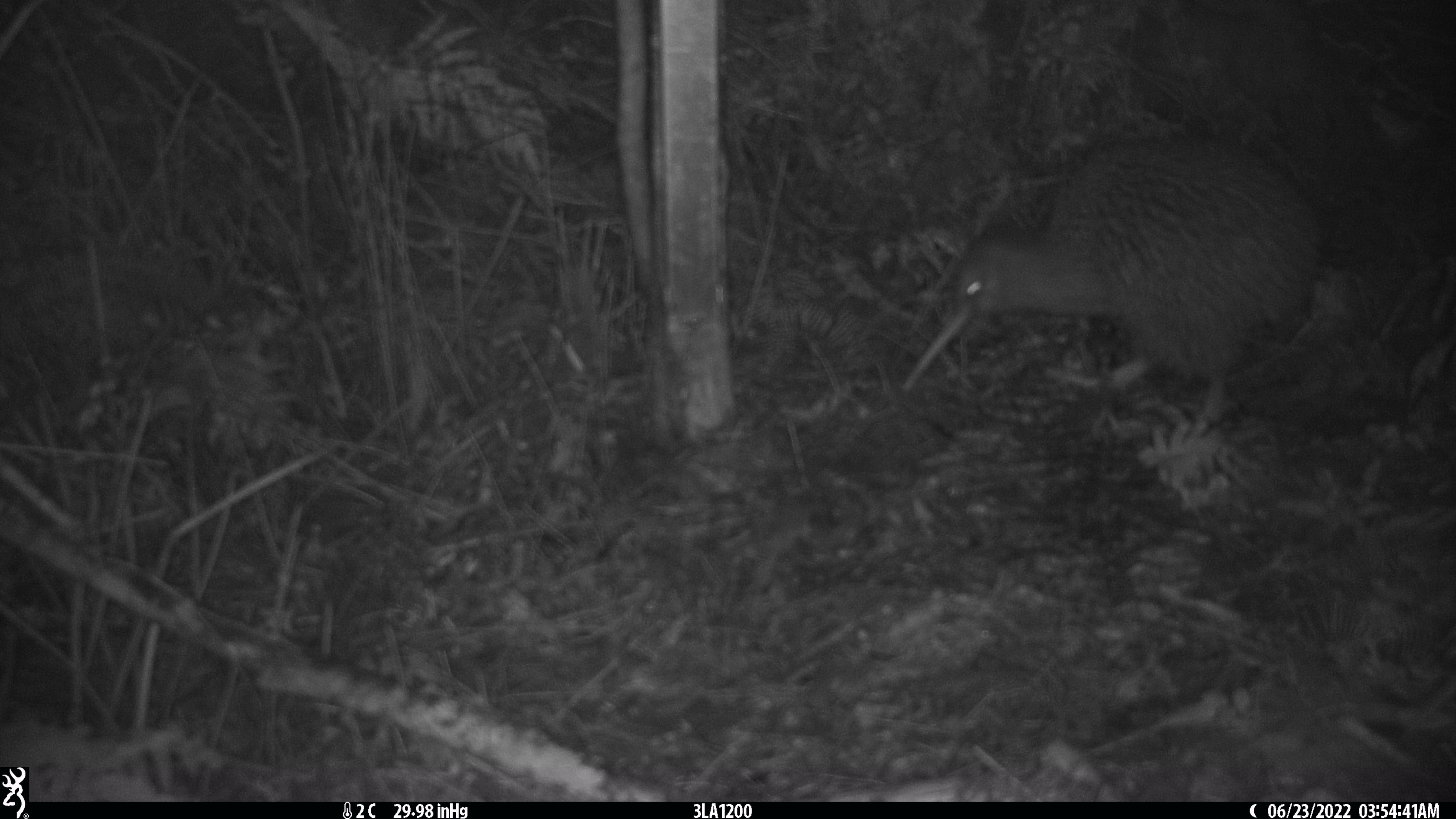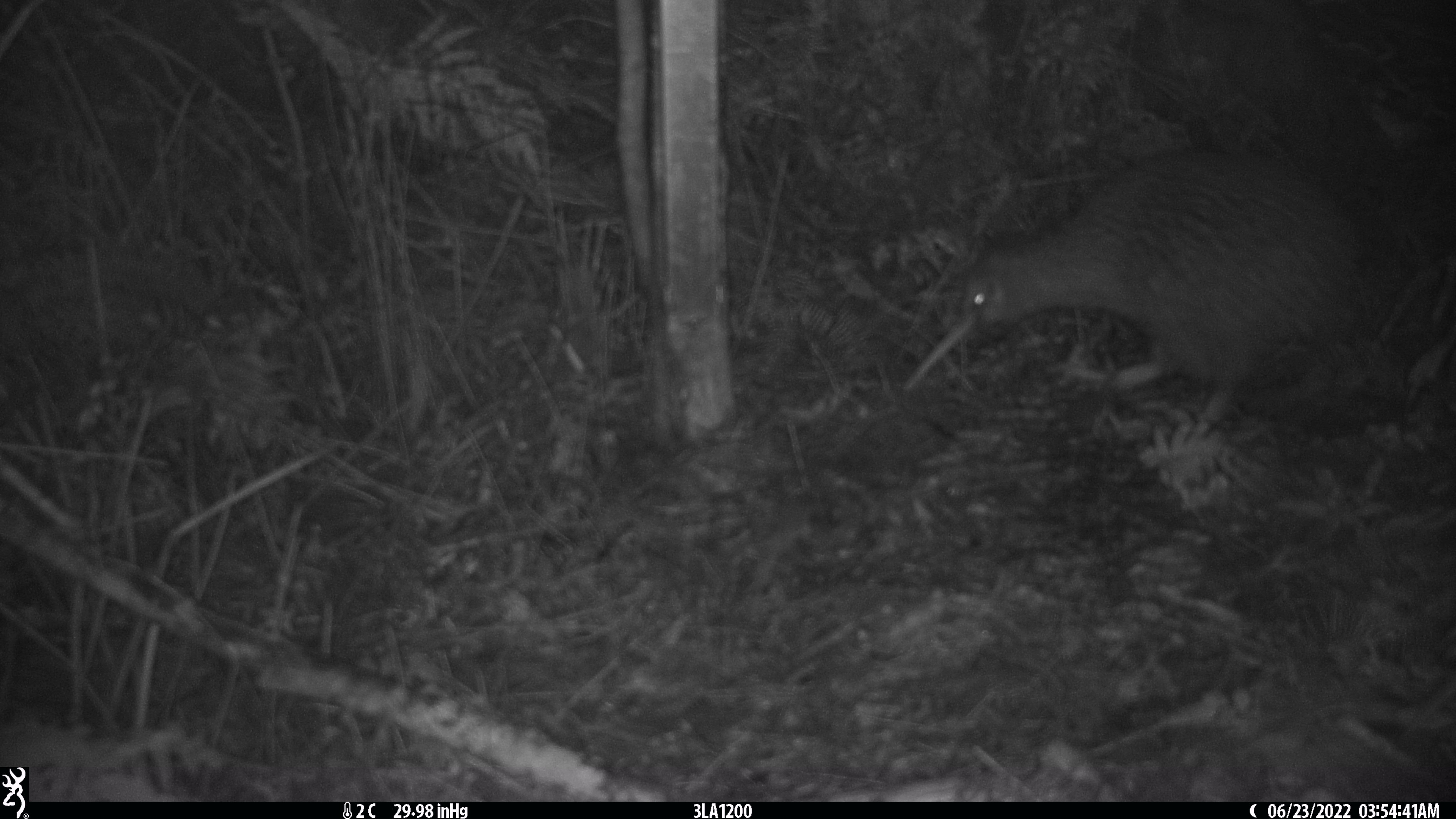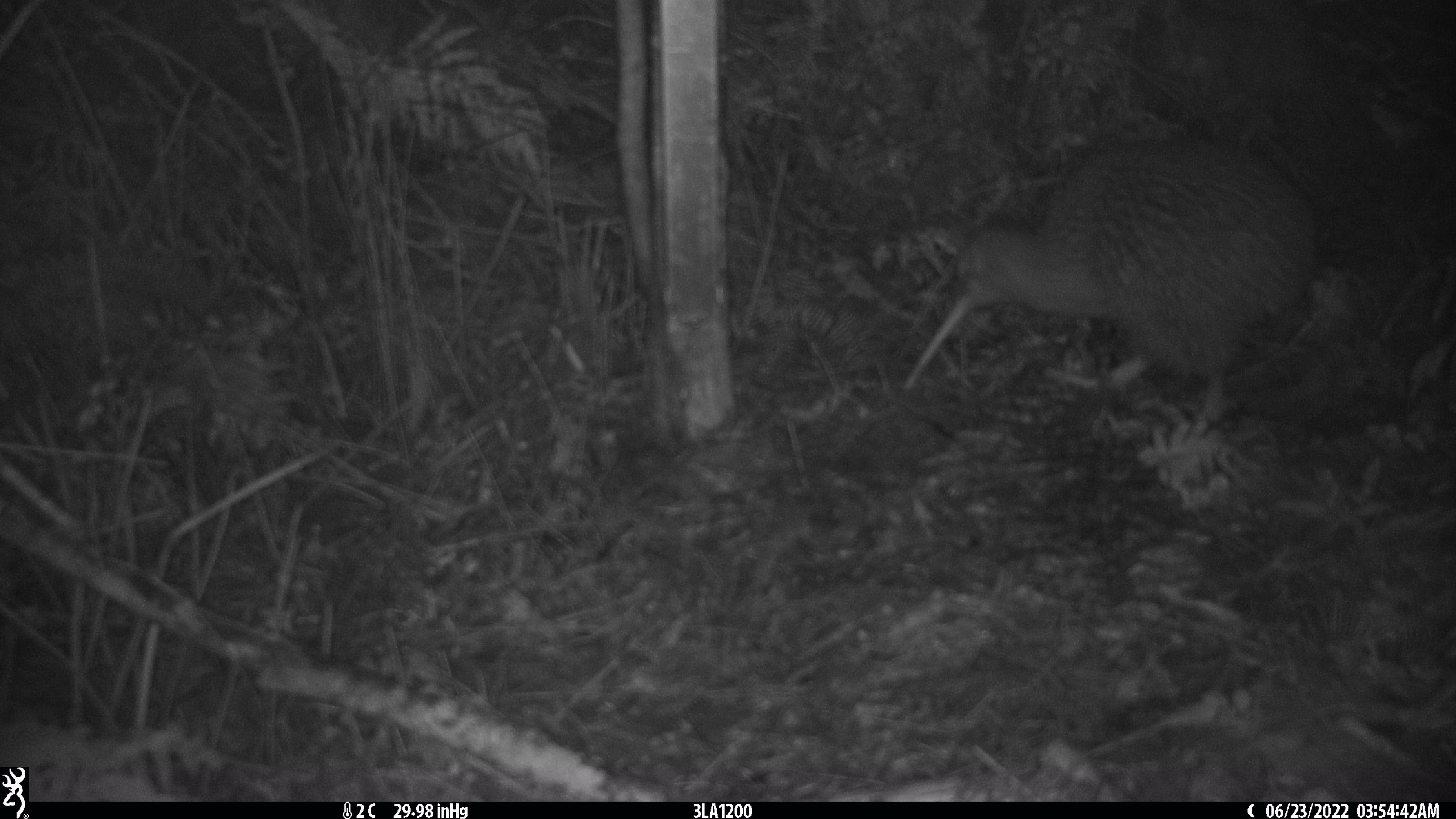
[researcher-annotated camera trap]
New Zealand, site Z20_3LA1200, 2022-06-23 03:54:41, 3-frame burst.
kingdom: Animalia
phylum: Chordata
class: Aves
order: Apterygiformes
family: Apterygidae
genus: Apteryx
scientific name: Apteryx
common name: kiwi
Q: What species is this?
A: Kiwi (Apteryx).